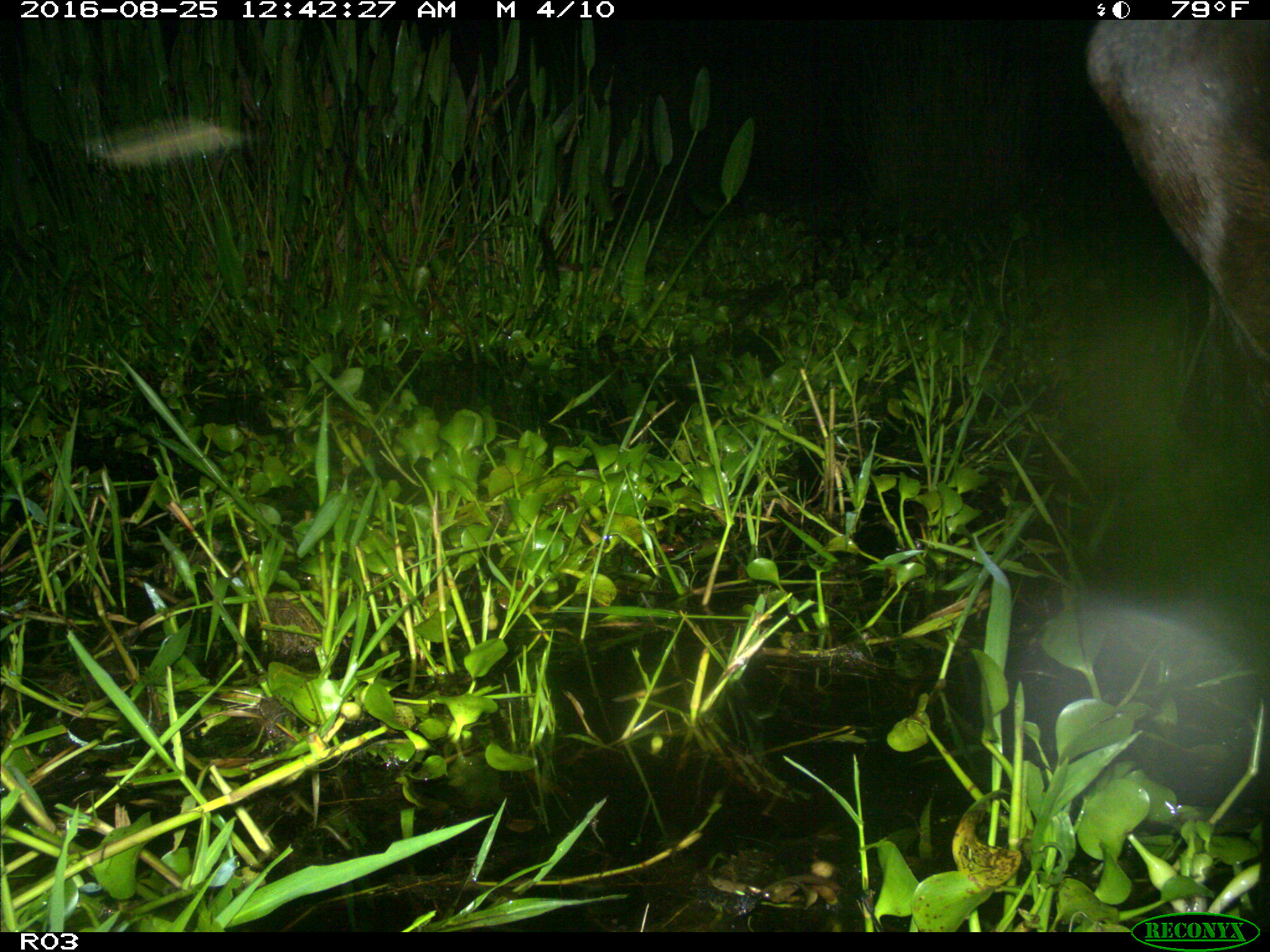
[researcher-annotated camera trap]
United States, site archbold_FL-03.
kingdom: Animalia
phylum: Chordata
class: Mammalia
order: Artiodactyla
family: Bovidae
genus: Bos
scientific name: Bos taurus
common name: domestic cow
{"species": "Bos taurus (domestic cow)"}